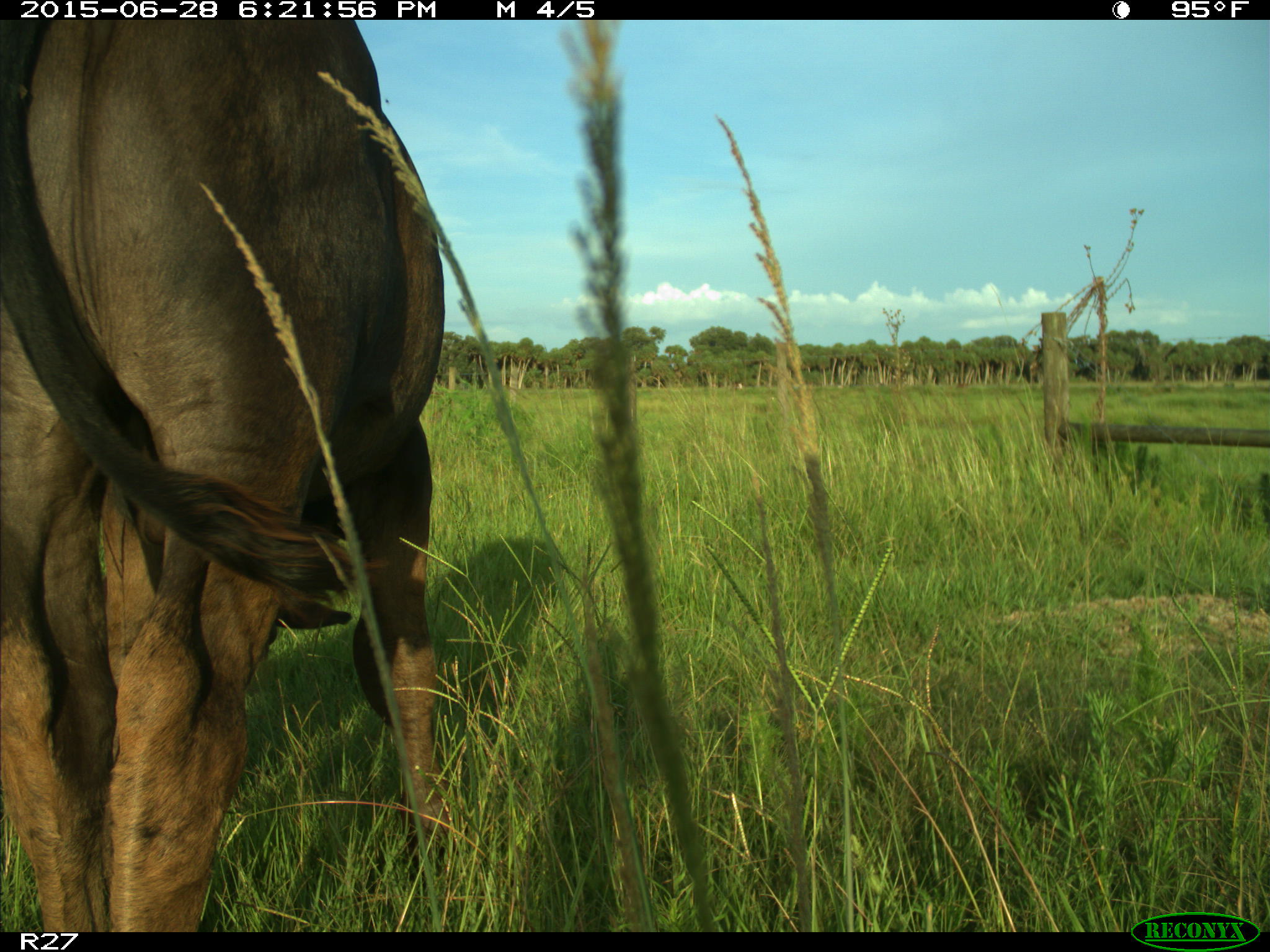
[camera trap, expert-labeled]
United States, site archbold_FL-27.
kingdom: Animalia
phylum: Chordata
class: Mammalia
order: Artiodactyla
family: Bovidae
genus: Bos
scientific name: Bos taurus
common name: domestic cow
Bos taurus (domestic cow).